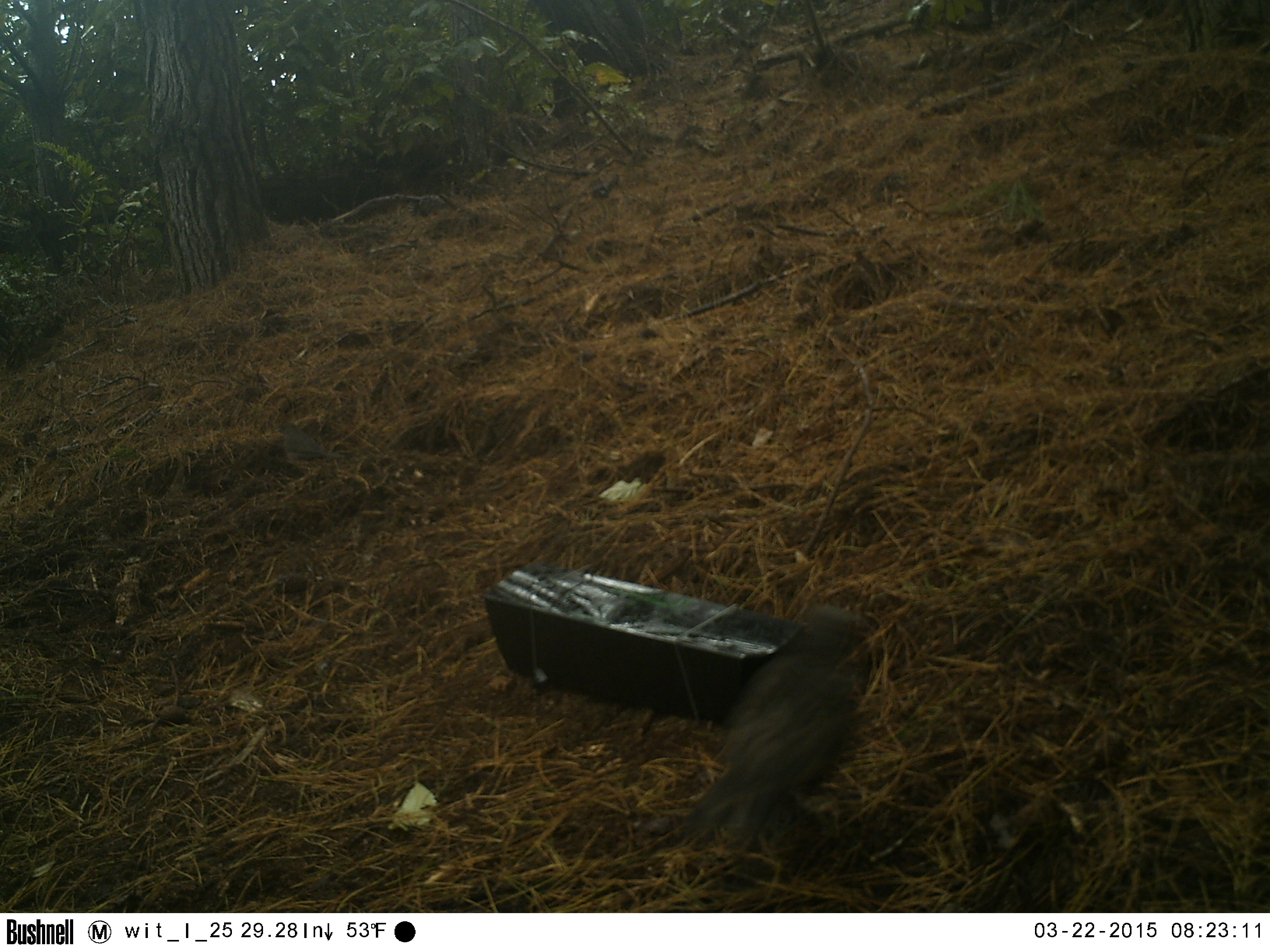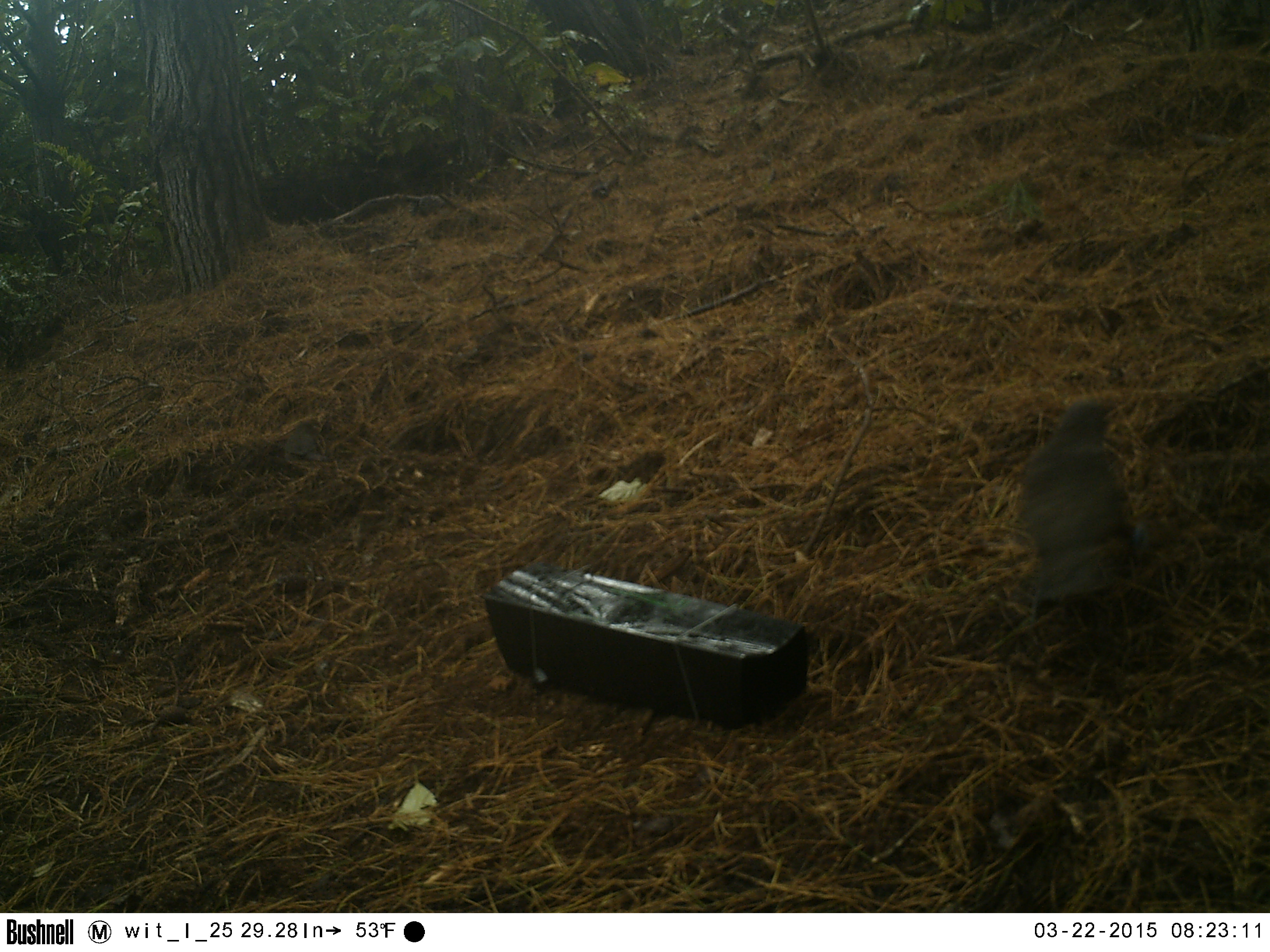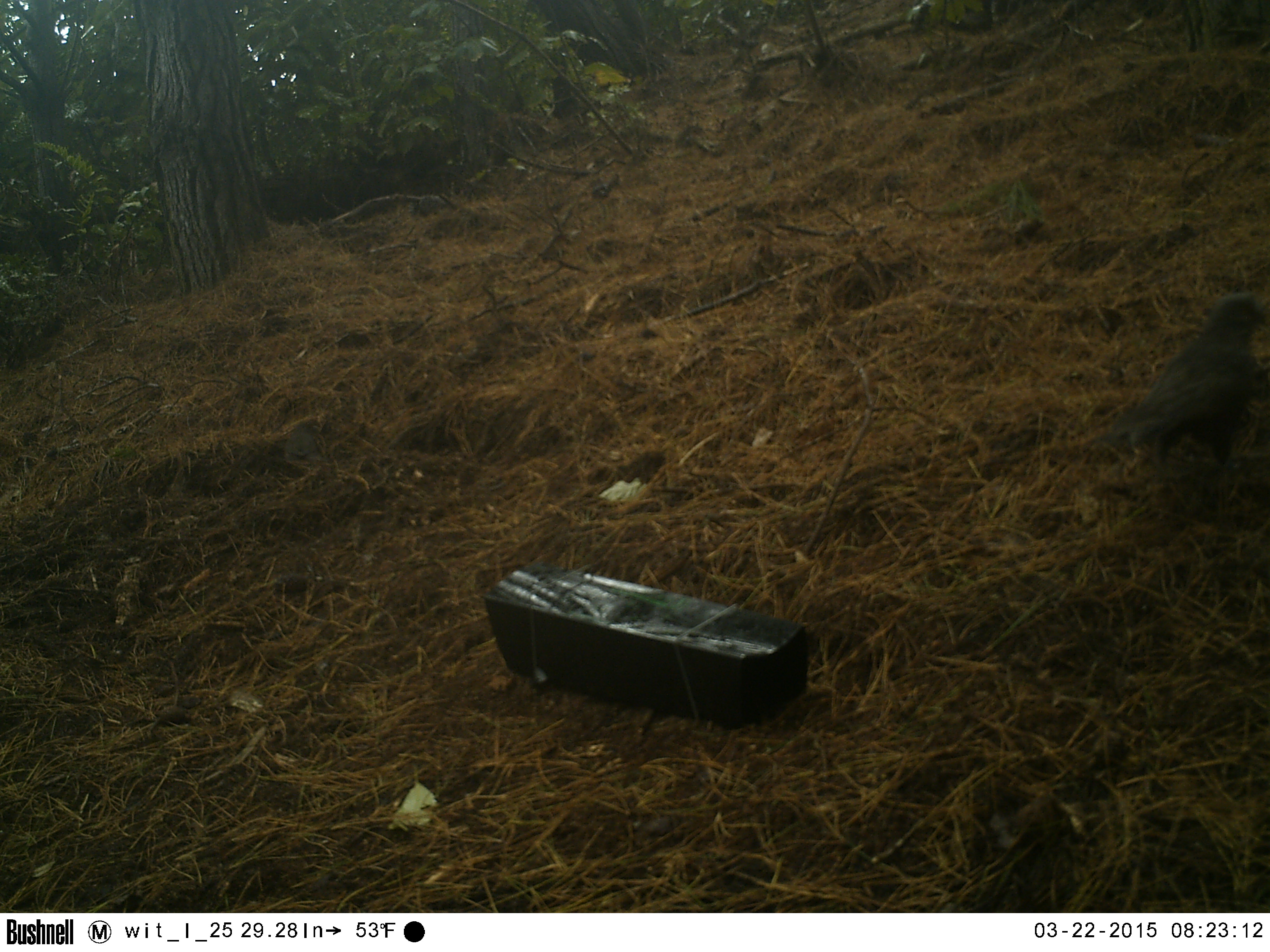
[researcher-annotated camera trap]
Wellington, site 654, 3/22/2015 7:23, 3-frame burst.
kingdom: Animalia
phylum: Chordata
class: Aves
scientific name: Aves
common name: bird